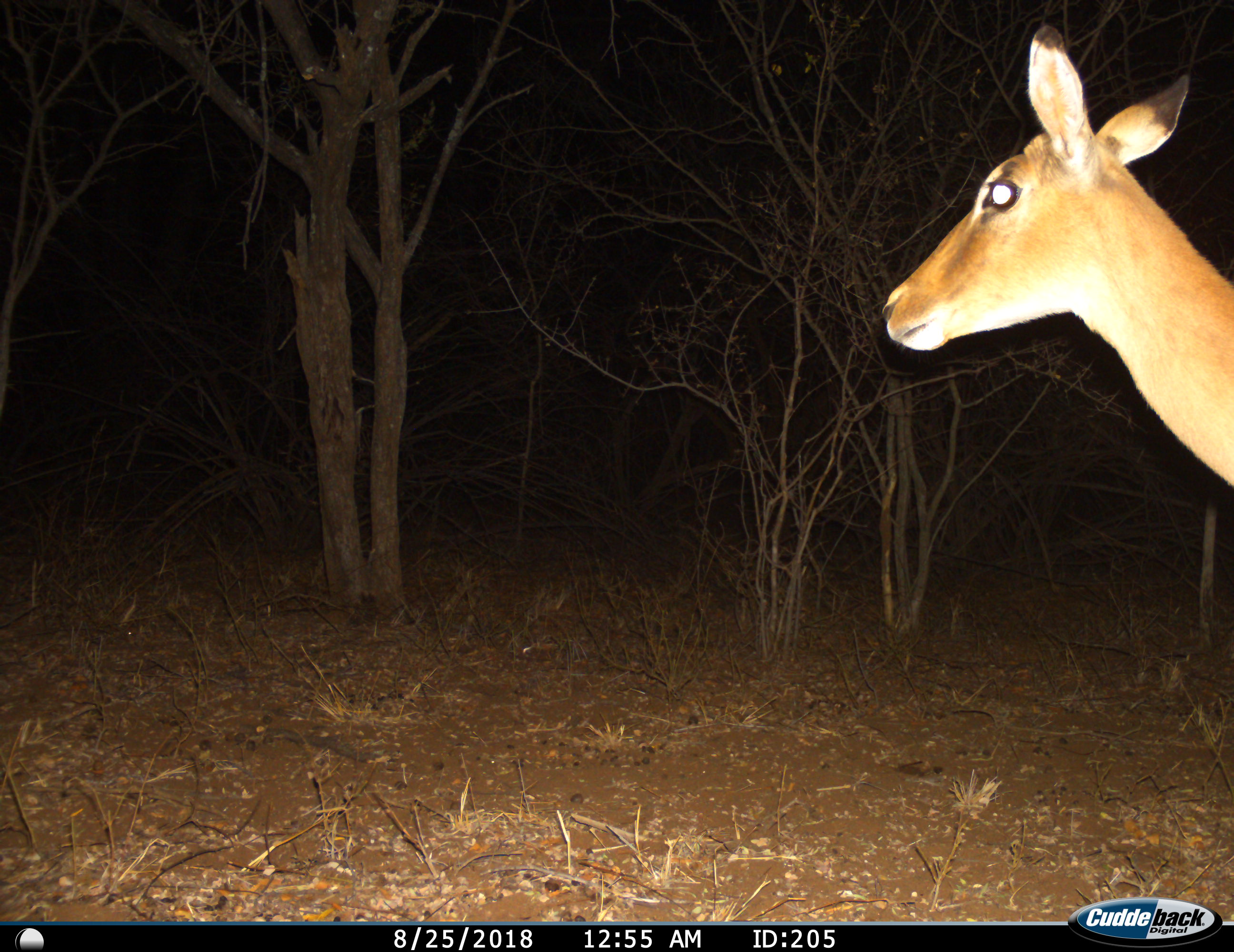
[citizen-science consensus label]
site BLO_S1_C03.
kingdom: Animalia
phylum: Chordata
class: Mammalia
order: Artiodactyla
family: Bovidae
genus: Aepyceros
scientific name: Aepyceros melampus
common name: impala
Impala (Aepyceros melampus), count 1. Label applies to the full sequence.